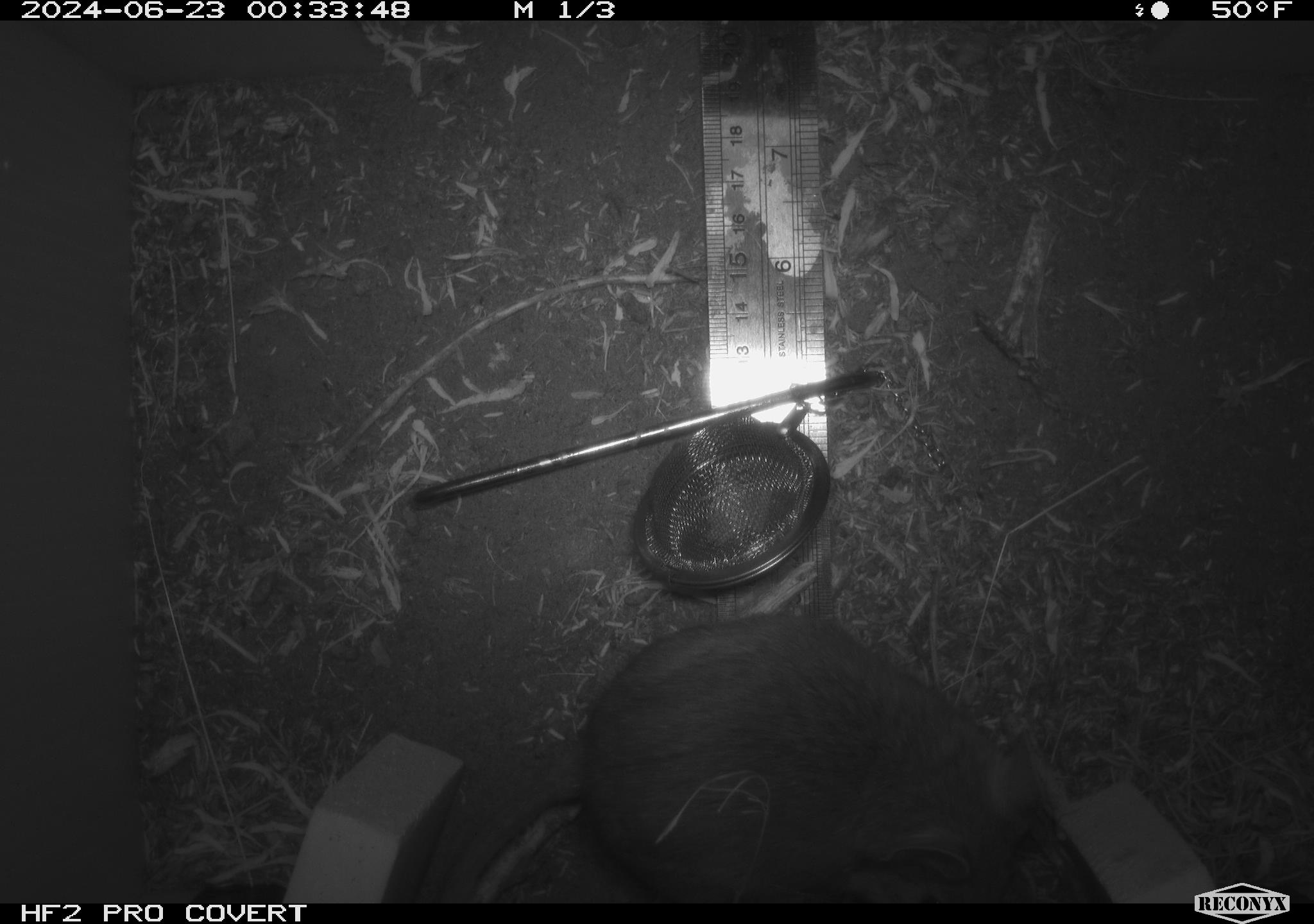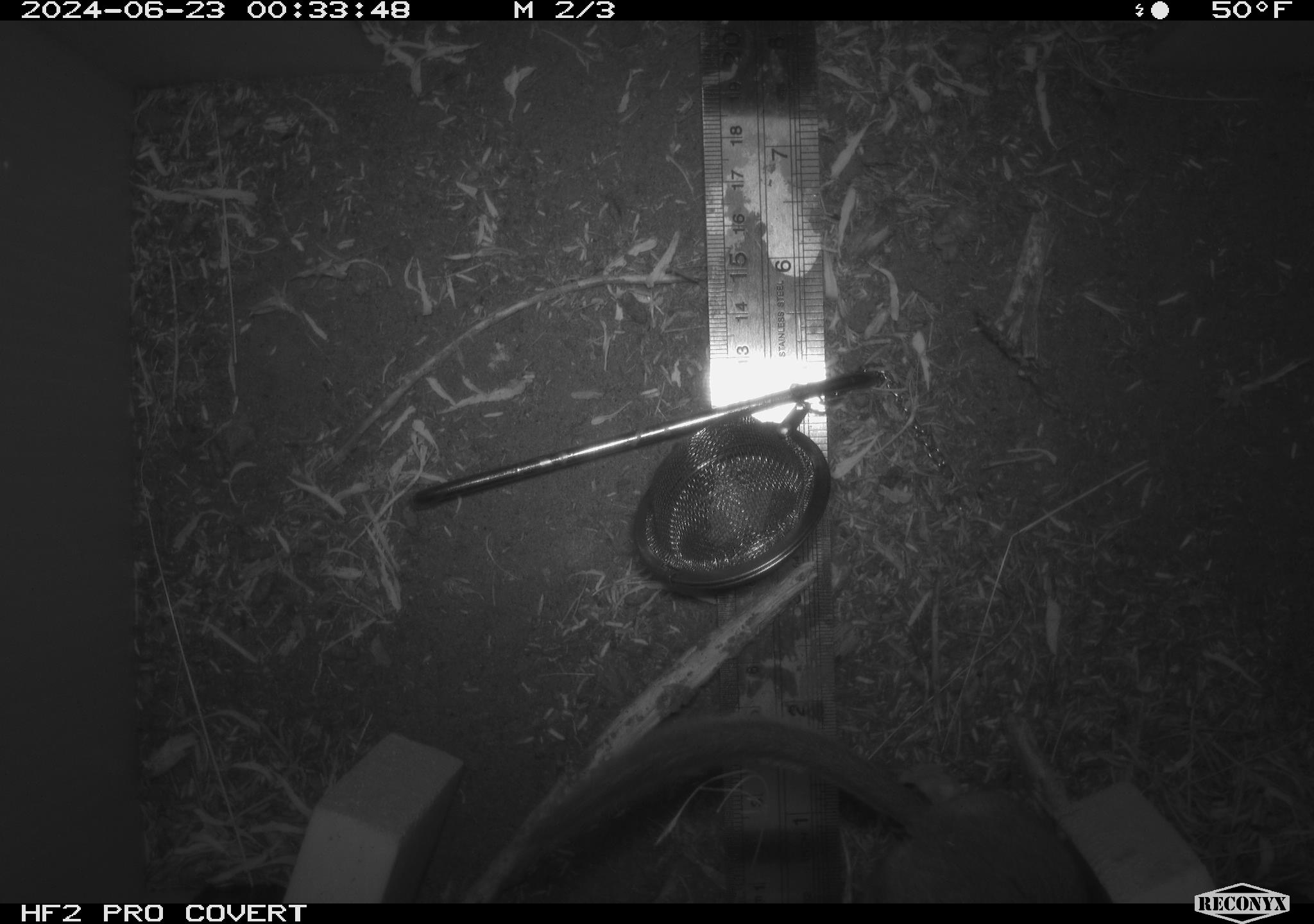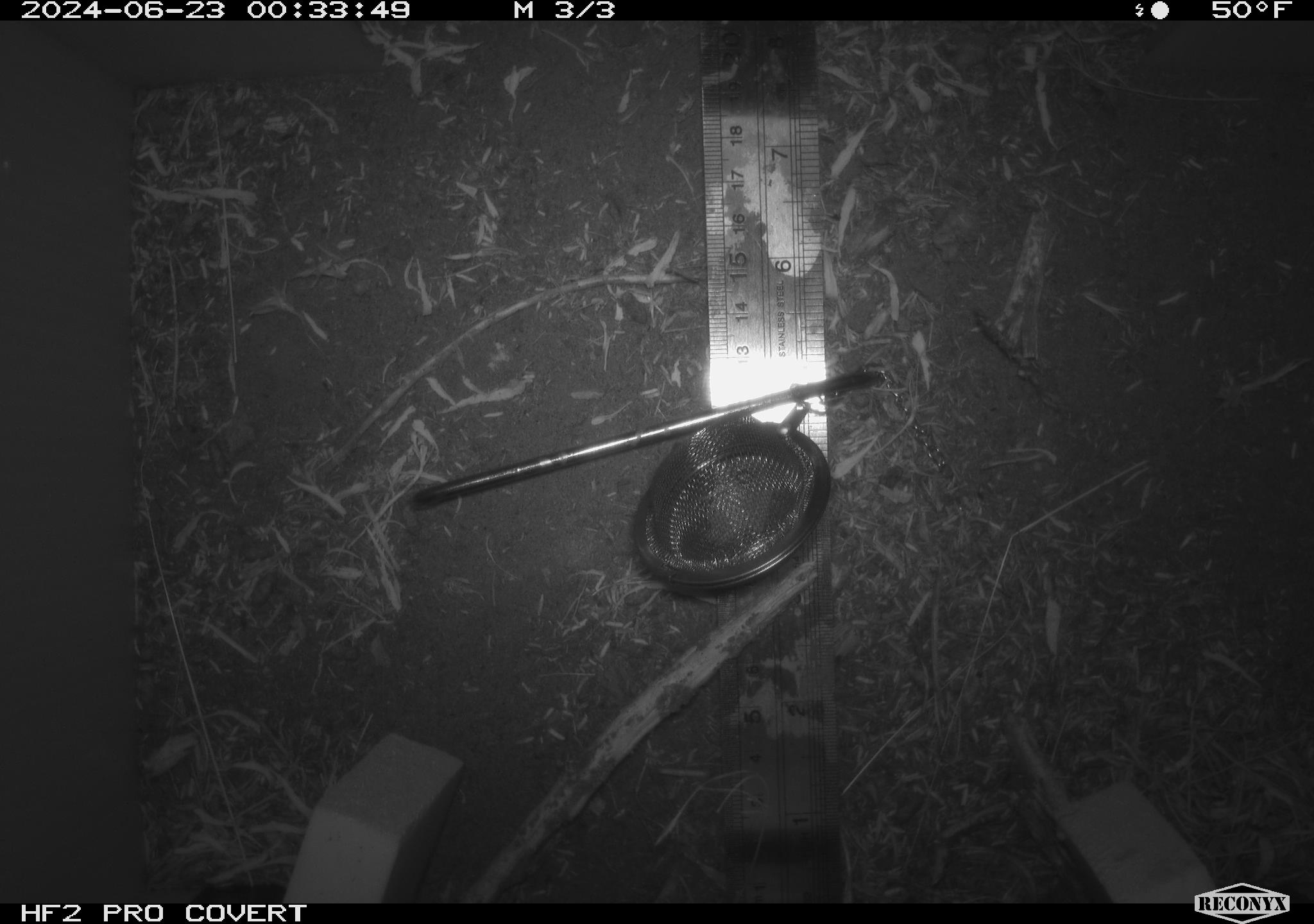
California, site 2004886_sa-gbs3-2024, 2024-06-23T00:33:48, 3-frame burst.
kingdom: Animalia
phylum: Chordata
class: Mammalia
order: Rodentia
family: Cricetidae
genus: Neotoma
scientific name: Neotoma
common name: pack rat or woodrat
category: neotoma species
Neotoma species (pack rat or woodrat) (Neotoma).